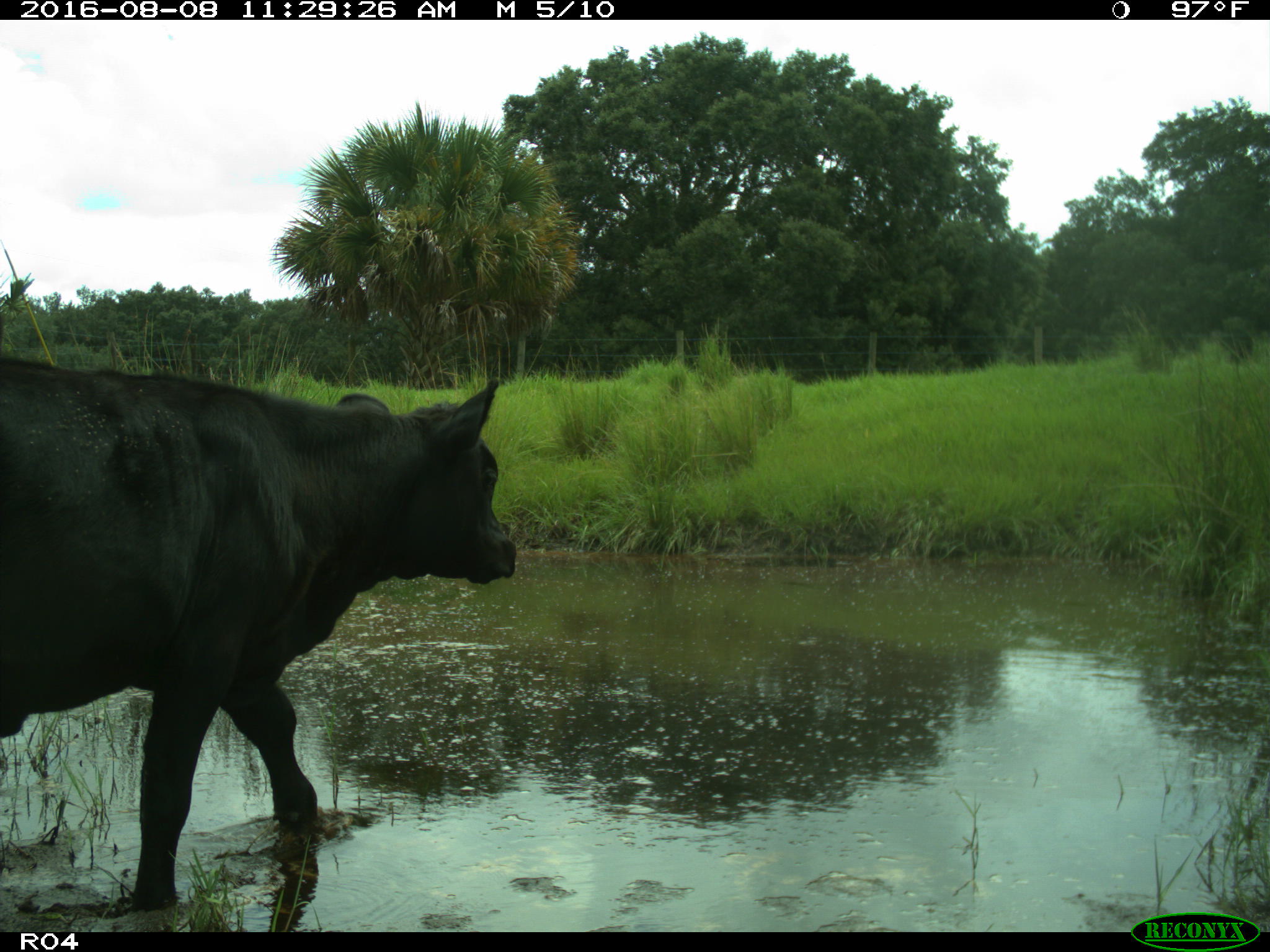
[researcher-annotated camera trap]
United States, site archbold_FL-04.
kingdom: Animalia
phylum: Chordata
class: Mammalia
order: Artiodactyla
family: Bovidae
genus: Bos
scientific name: Bos taurus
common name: domestic cow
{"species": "Bos taurus (domestic cow)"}